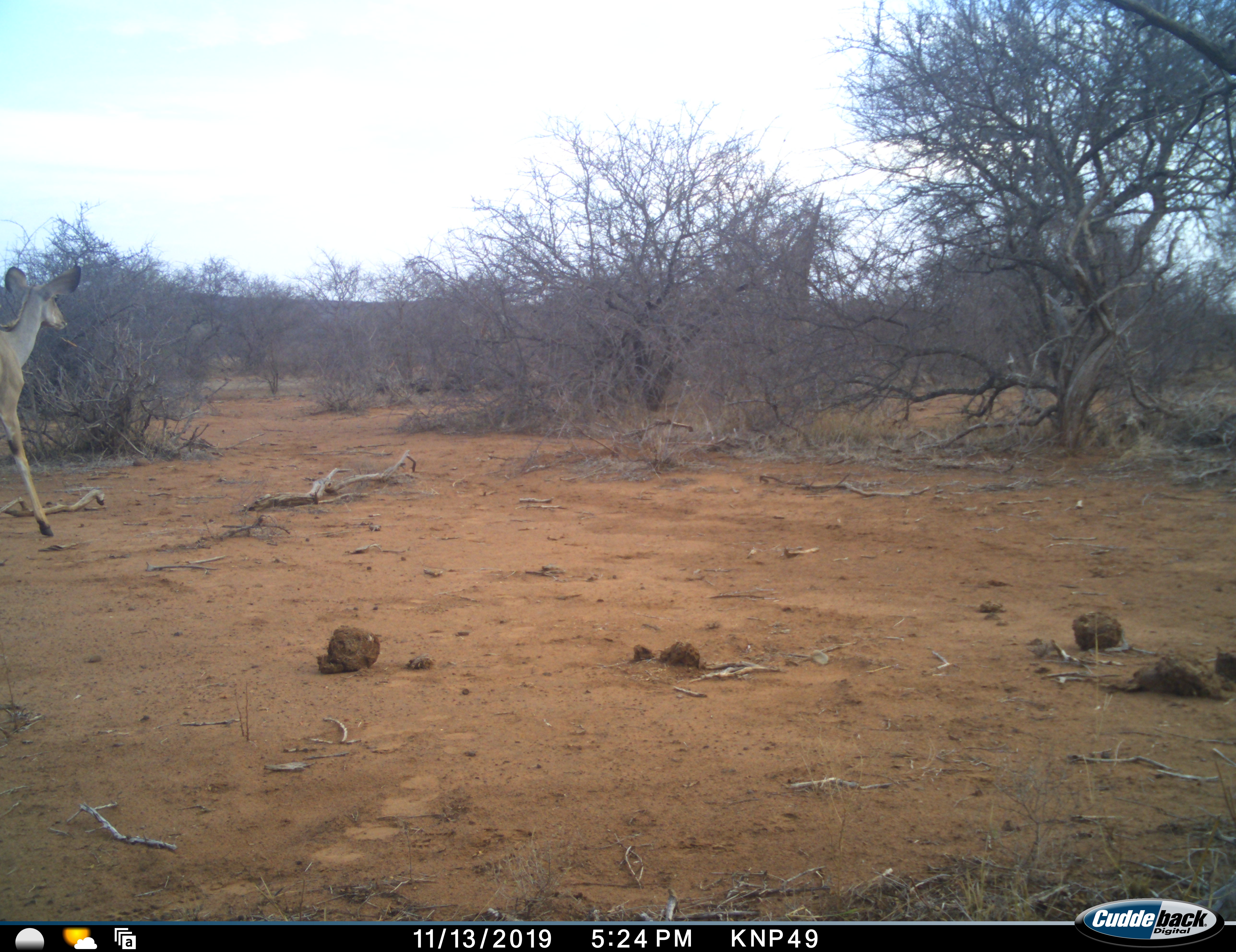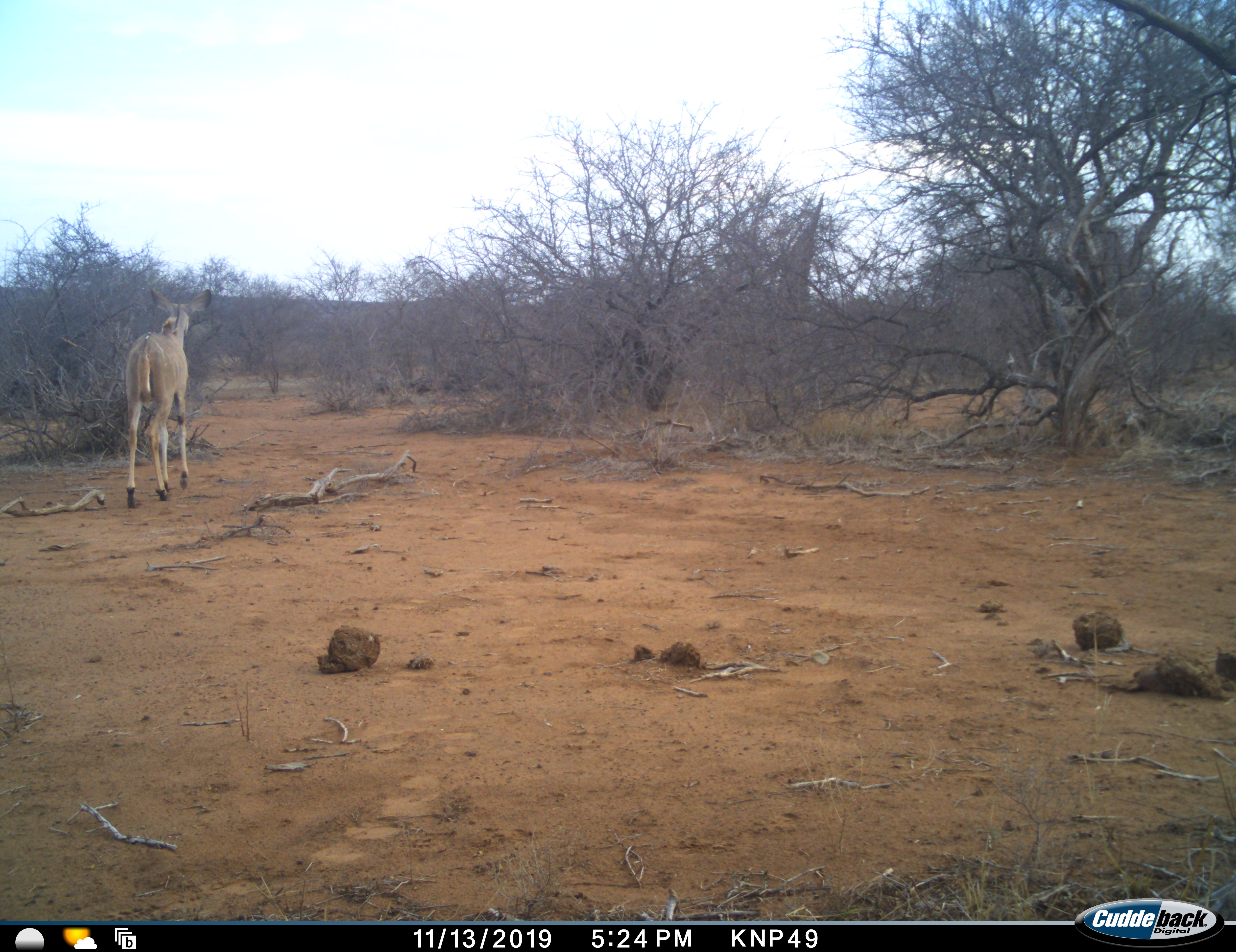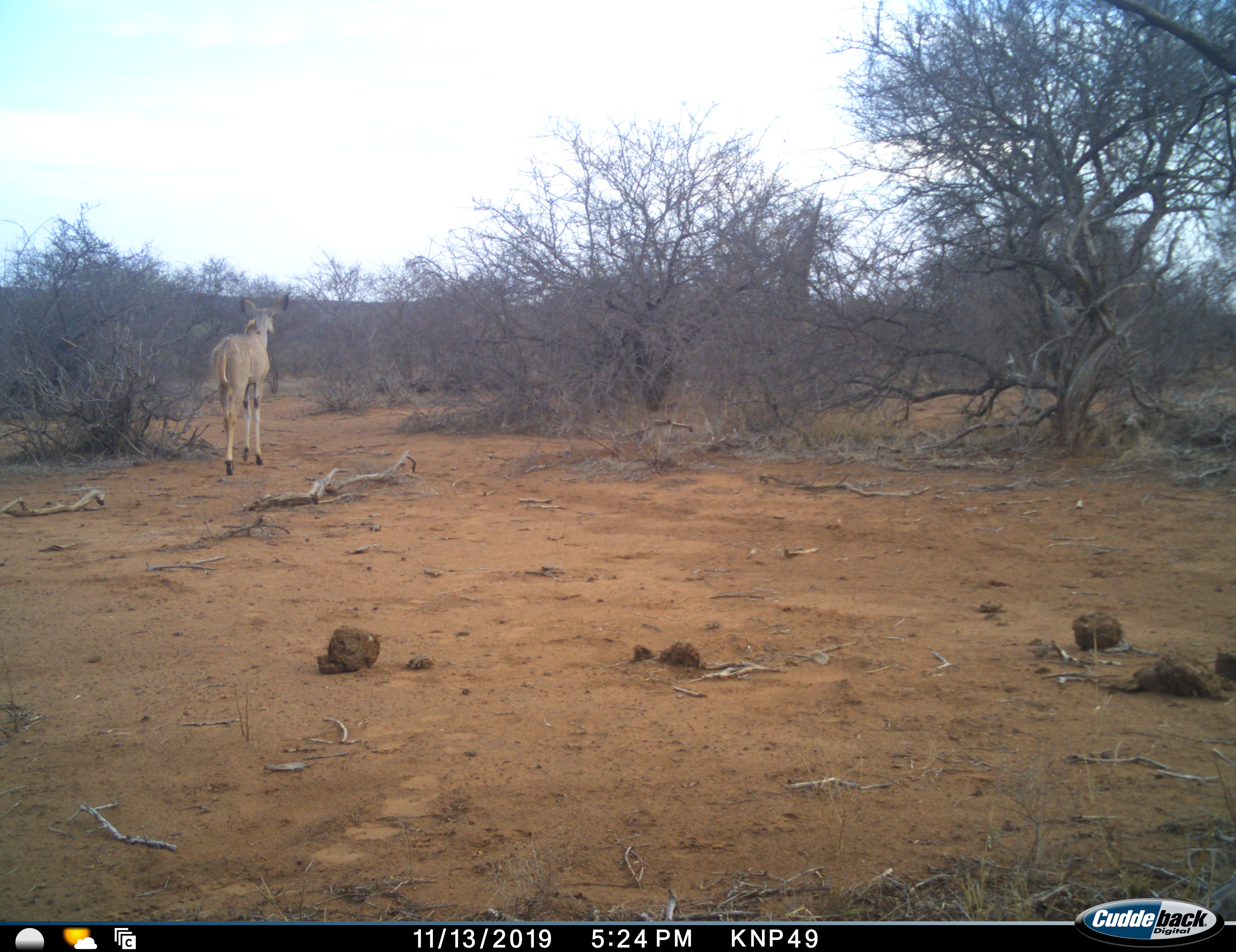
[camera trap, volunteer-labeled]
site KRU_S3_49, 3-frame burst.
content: unidentified animal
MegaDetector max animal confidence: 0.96